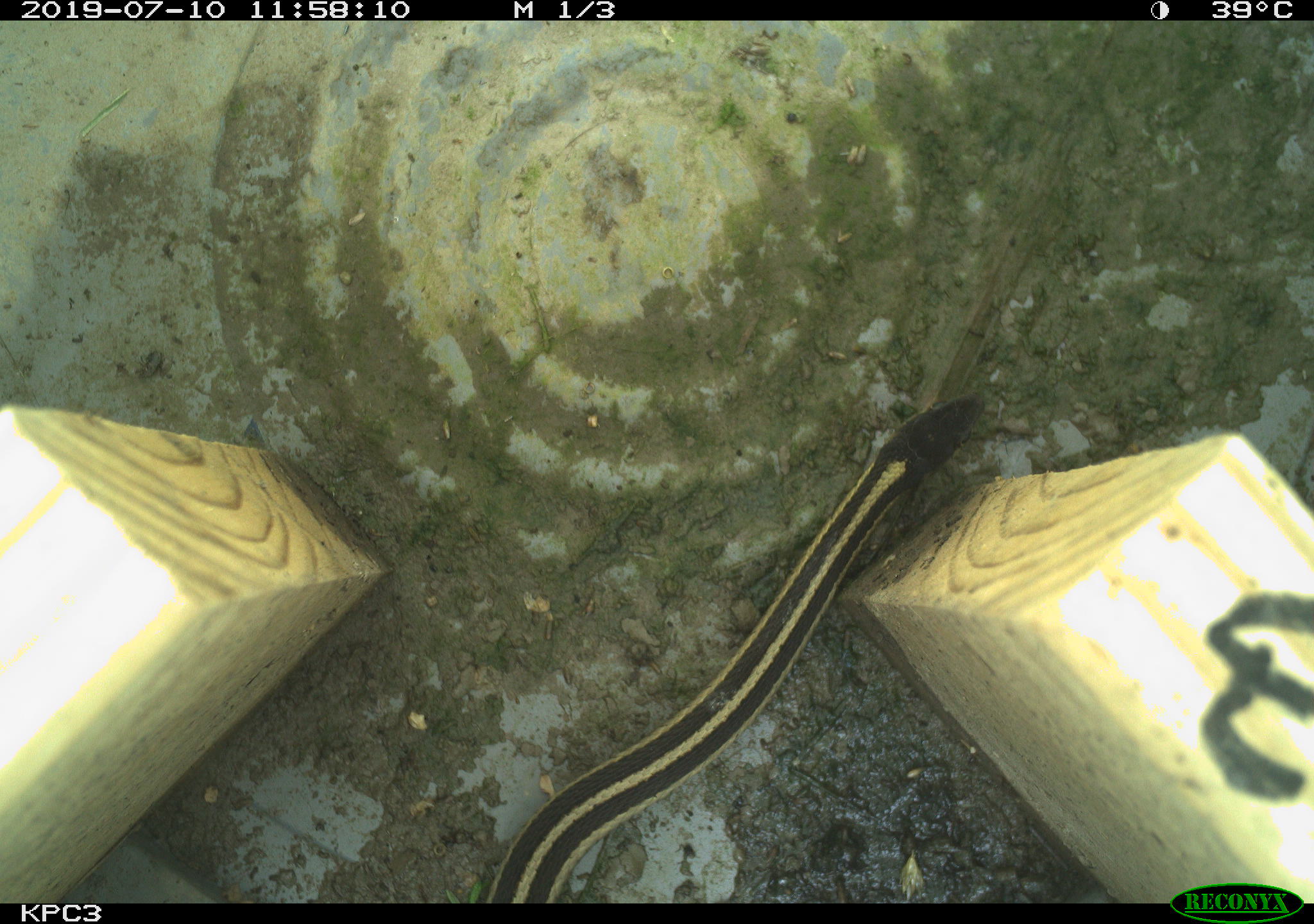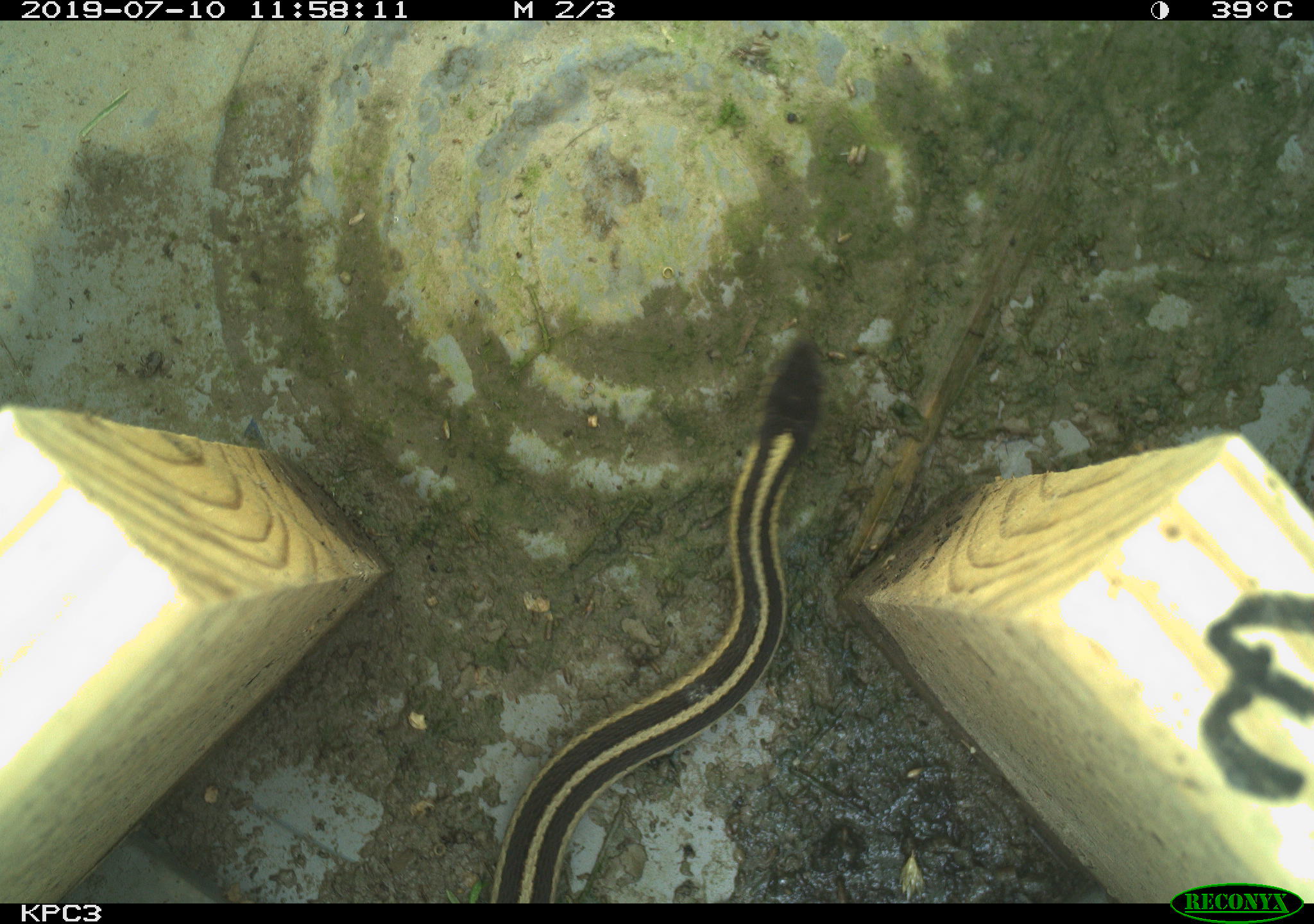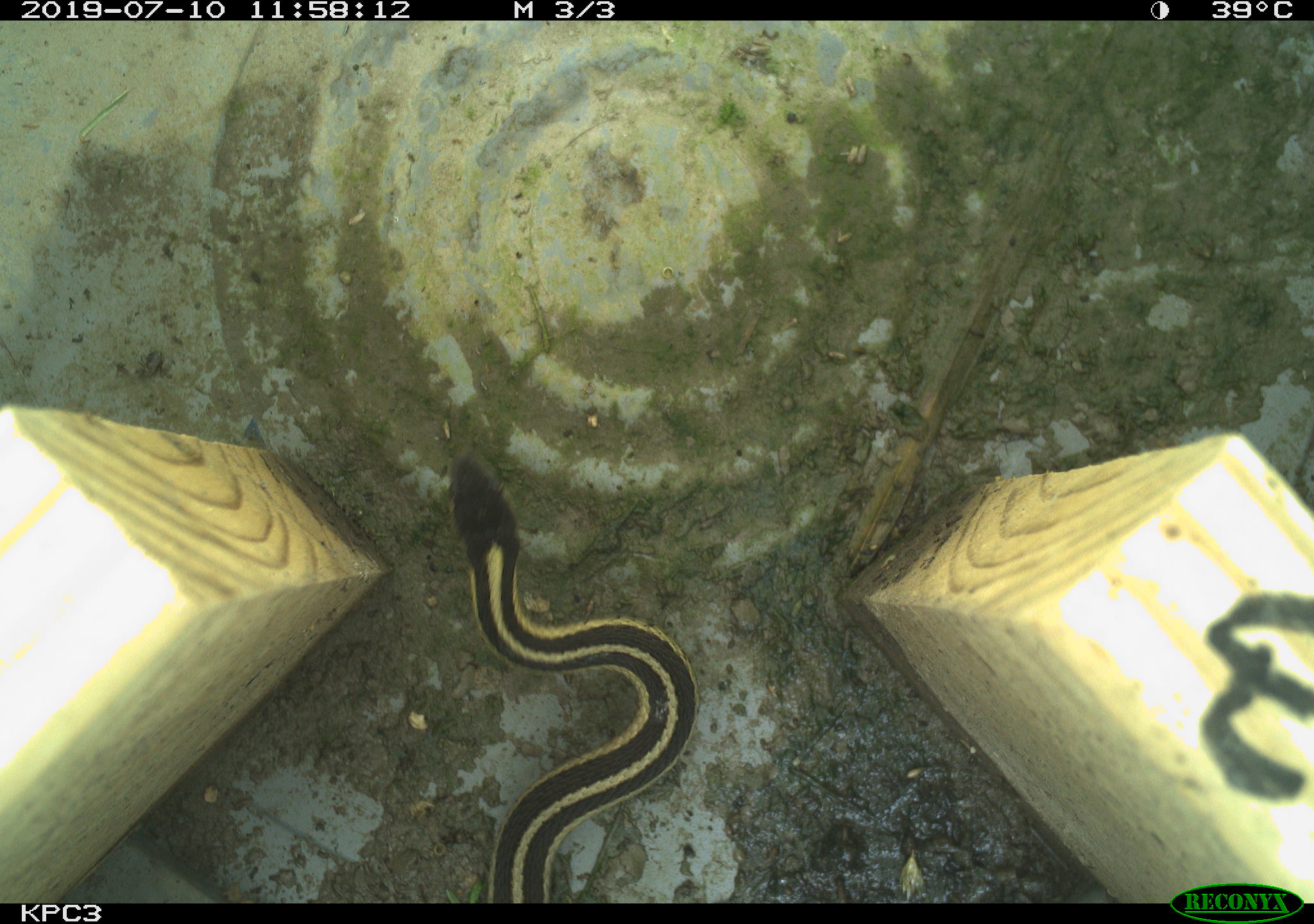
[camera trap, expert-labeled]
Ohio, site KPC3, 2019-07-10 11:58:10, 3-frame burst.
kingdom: Animalia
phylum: Chordata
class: Reptilia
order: Squamata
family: Colubridae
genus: Thamnophis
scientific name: Thamnophis sirtalis sirtalis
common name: eastern gartersnake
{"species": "eastern gartersnake (Thamnophis sirtalis sirtalis)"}